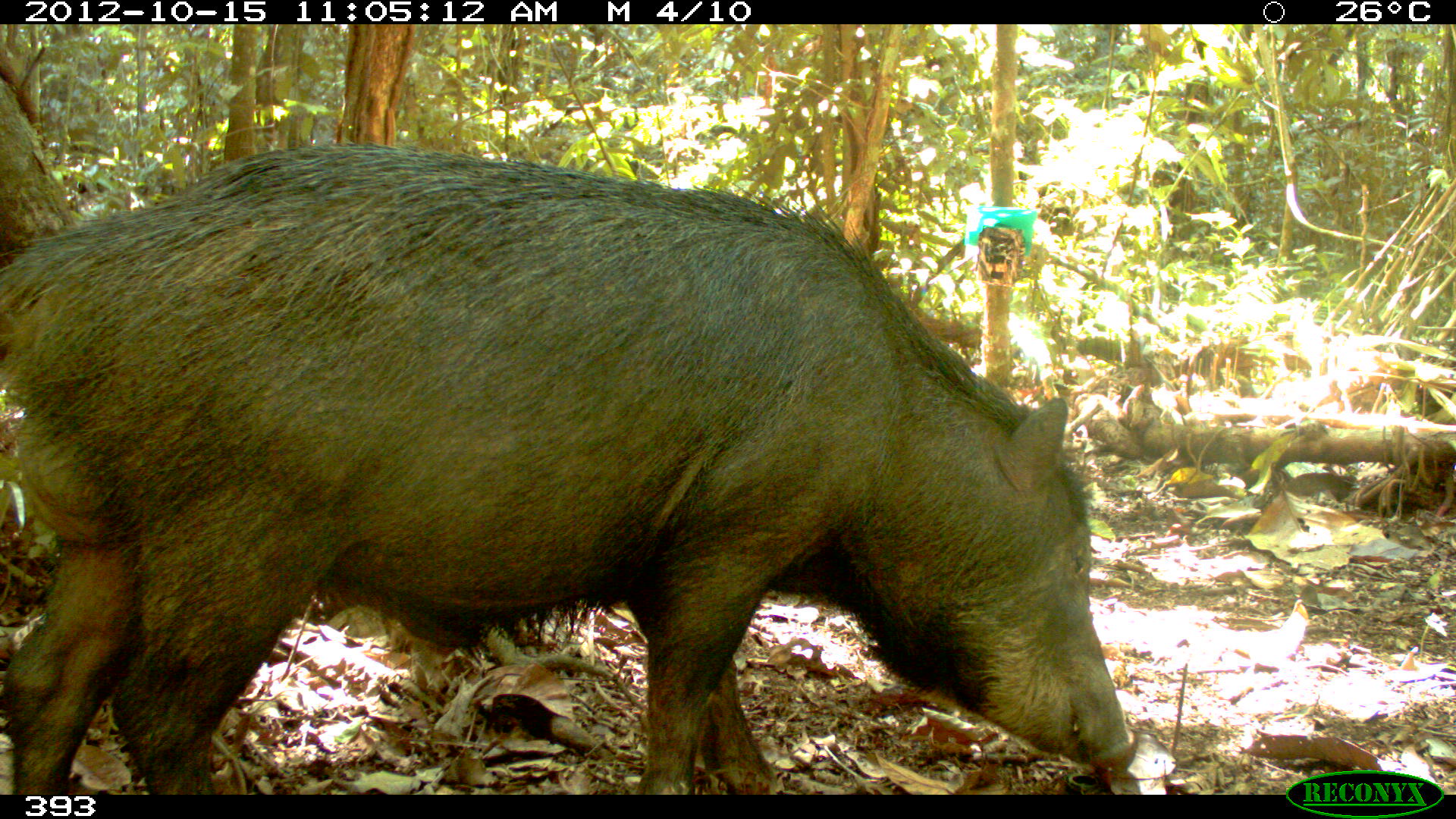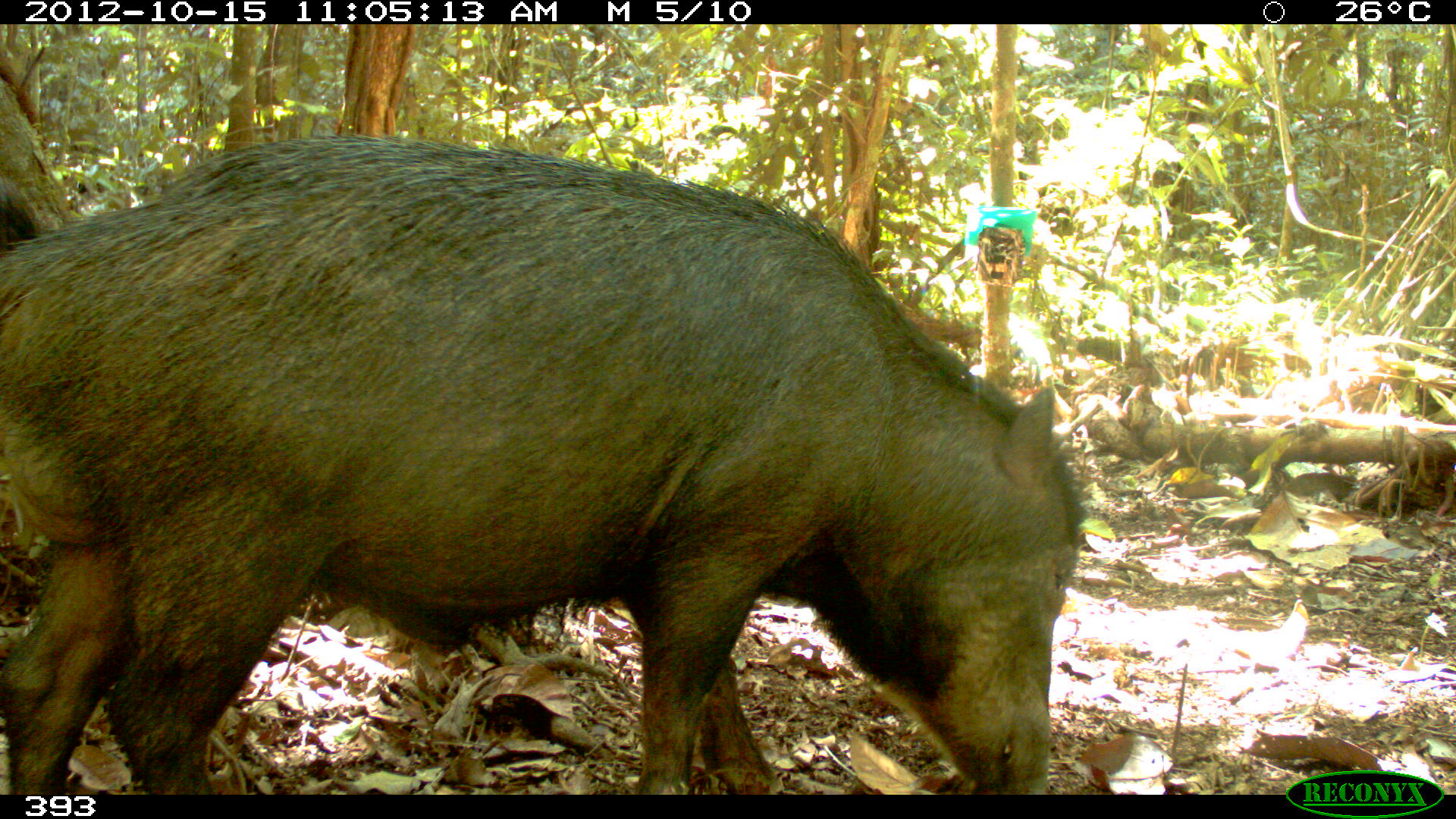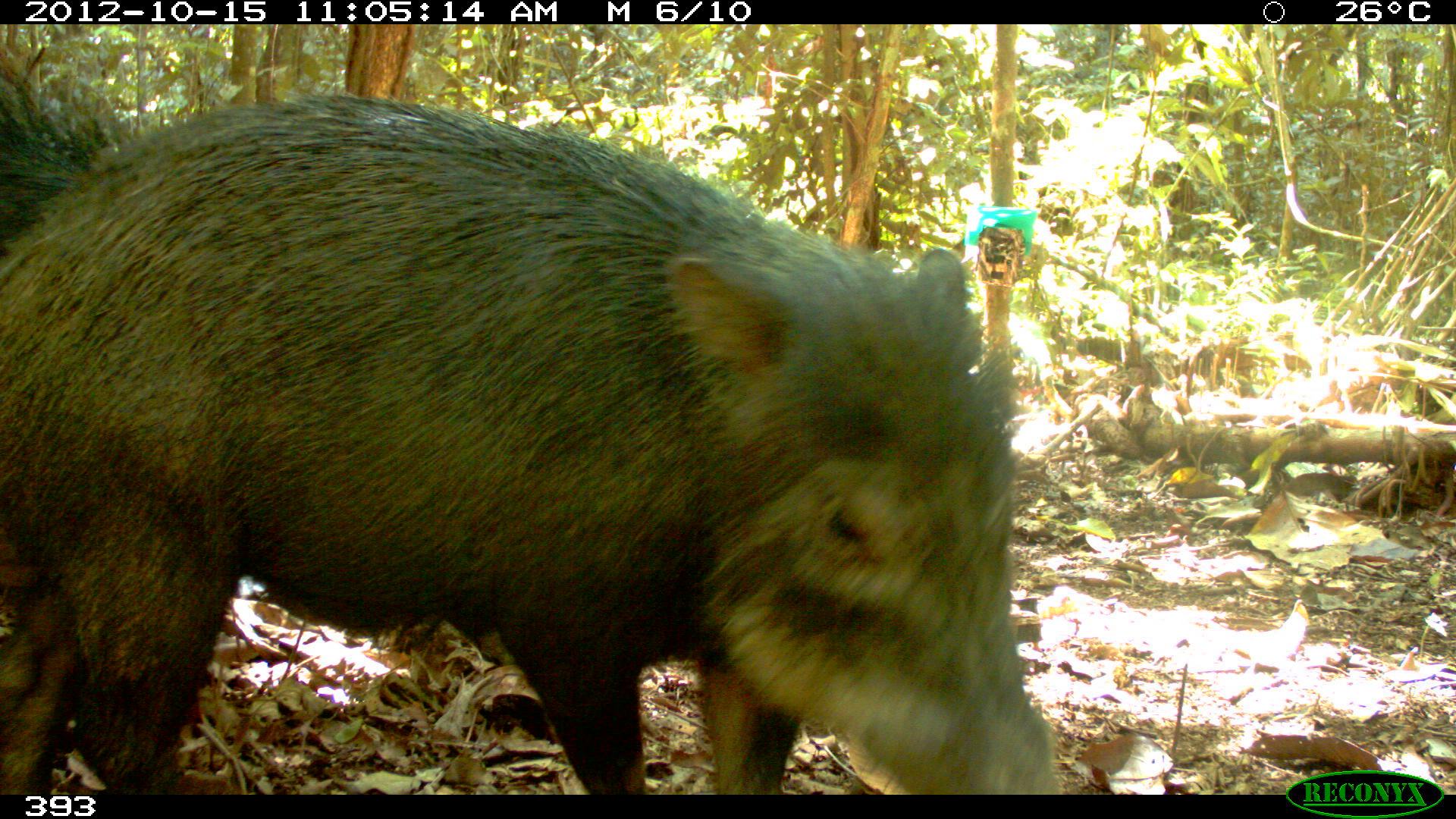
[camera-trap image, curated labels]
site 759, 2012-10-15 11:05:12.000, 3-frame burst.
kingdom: Animalia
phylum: Chordata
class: Mammalia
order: Artiodactyla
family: Tayassuidae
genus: Tayassu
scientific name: Tayassu pecari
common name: white-lipped peccary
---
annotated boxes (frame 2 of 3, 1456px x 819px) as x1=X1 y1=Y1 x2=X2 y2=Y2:
tayassu pecari: x1=0 y1=133 x2=1084 y2=795